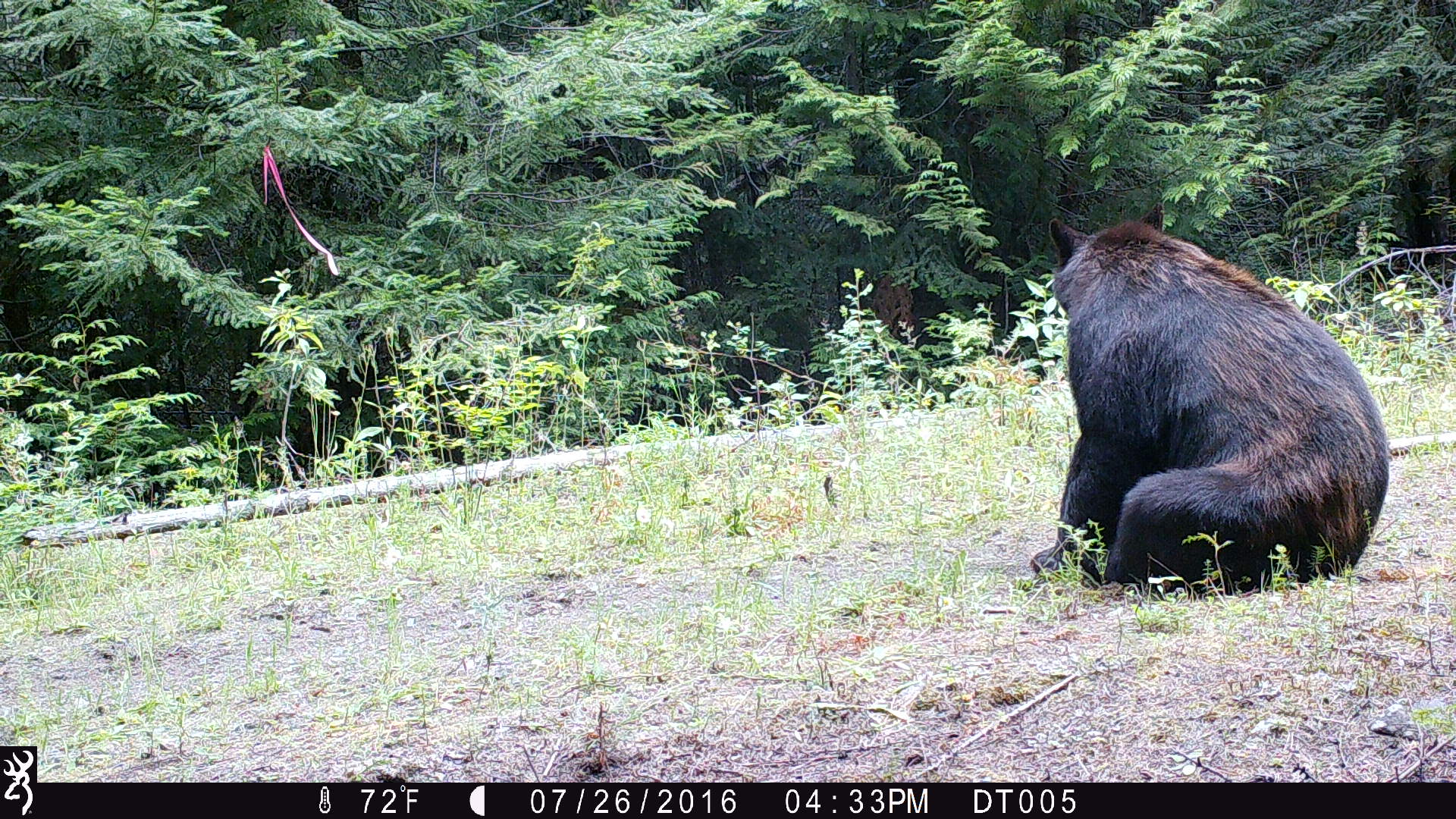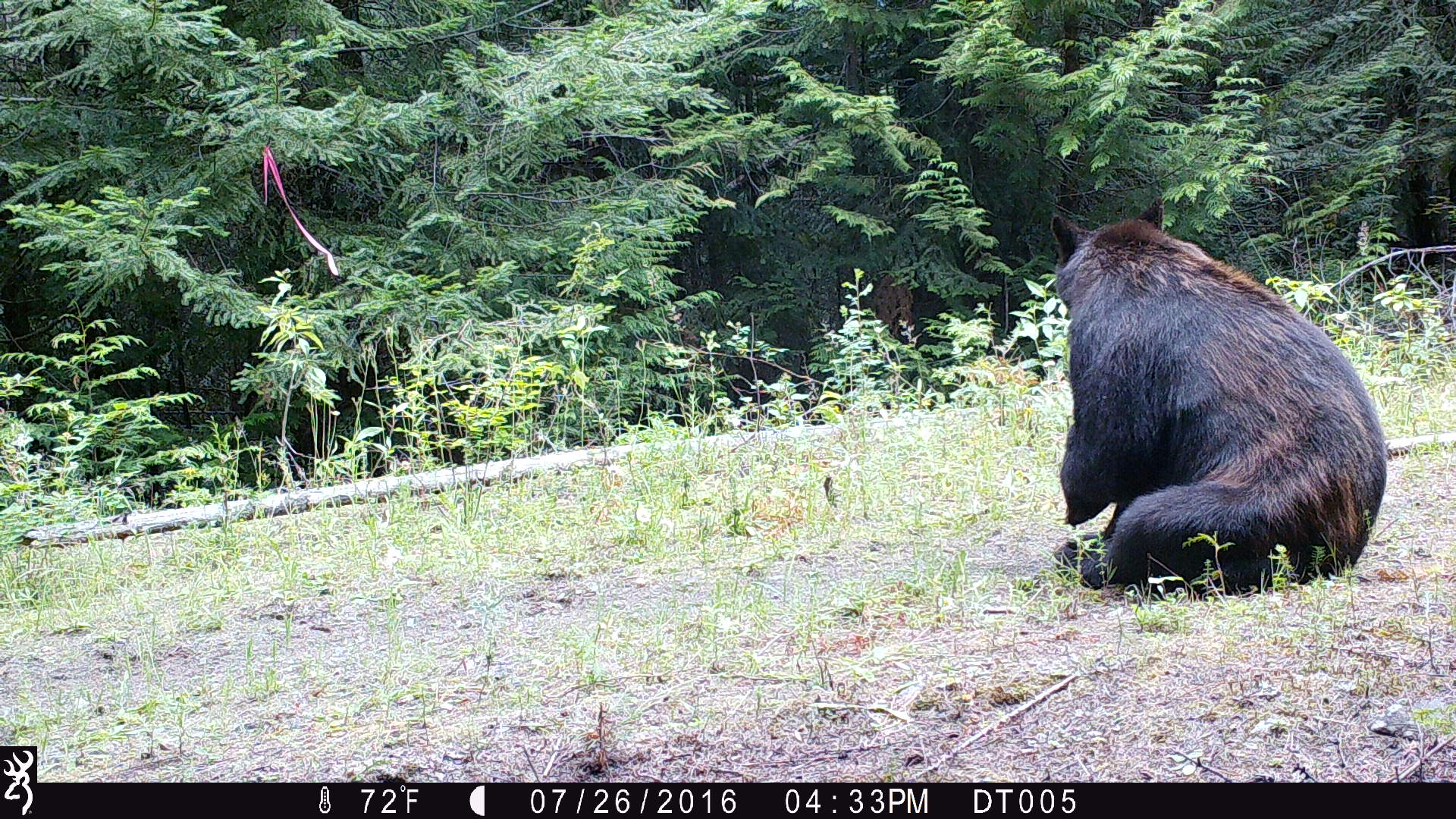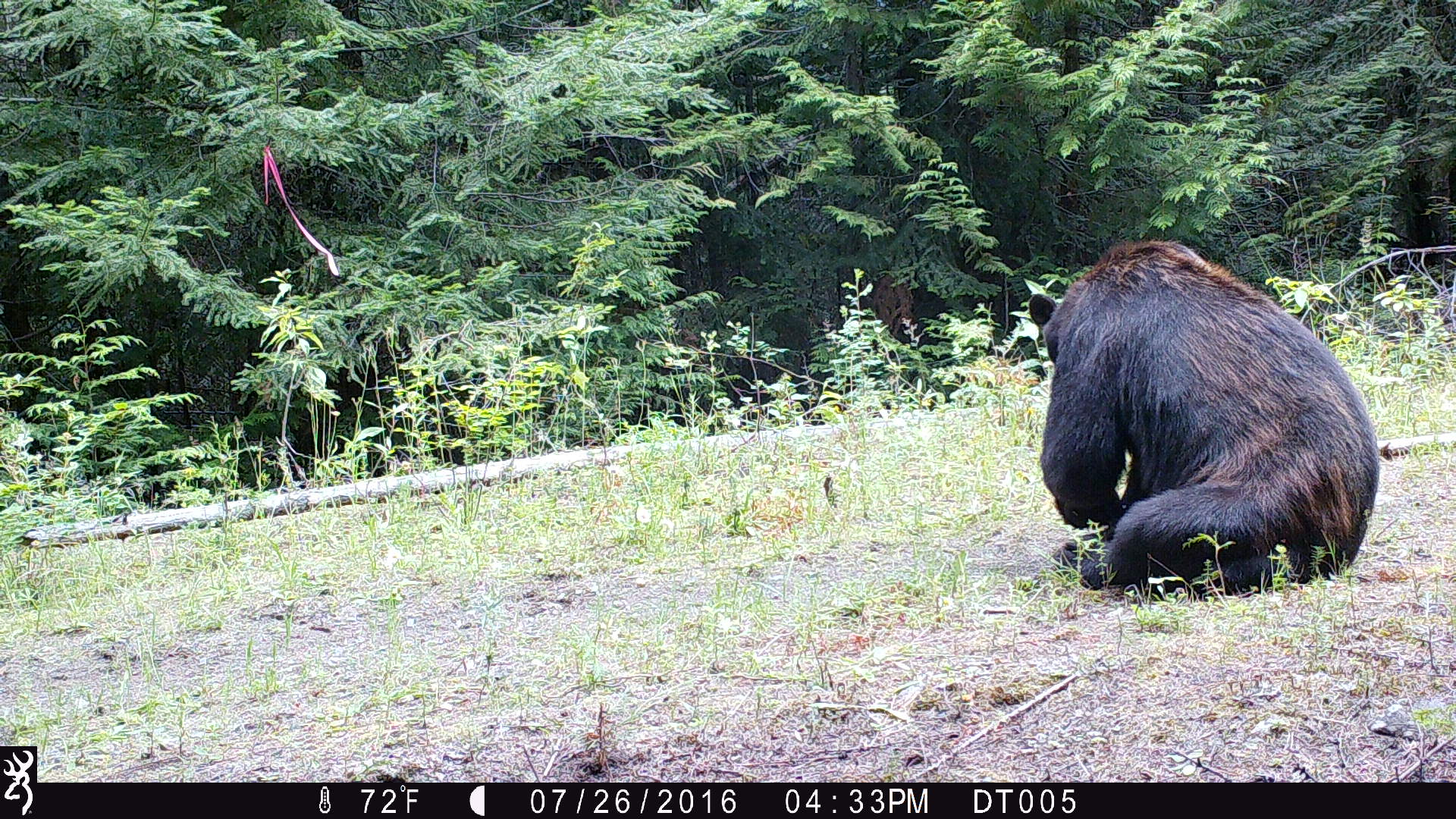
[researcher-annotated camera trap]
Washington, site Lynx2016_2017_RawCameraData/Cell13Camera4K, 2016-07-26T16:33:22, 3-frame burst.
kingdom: Animalia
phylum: Chordata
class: Mammalia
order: Carnivora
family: Ursidae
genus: Ursus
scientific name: Ursus americanus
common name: american black bear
Ursus americanus (american black bear). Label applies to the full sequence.